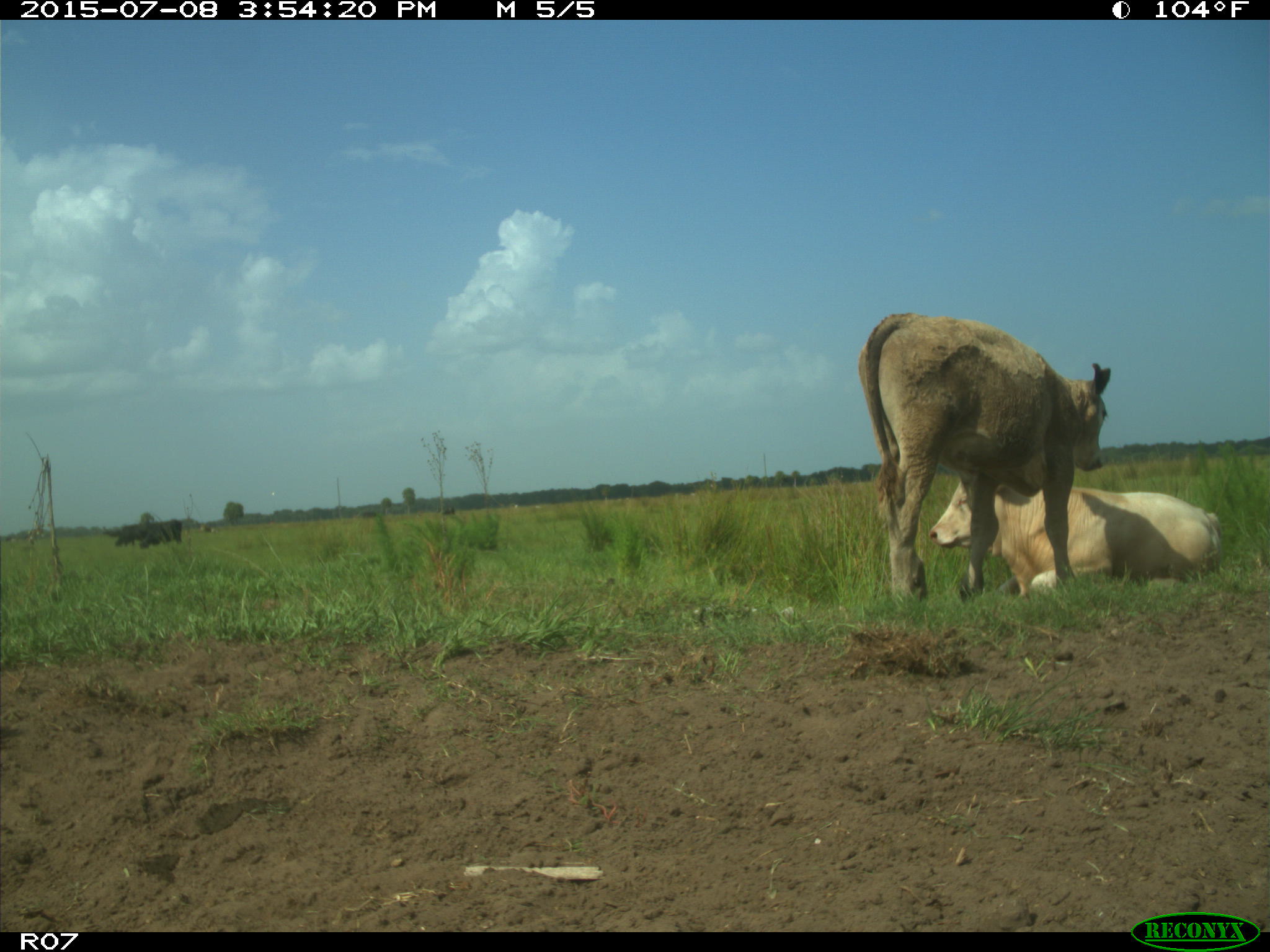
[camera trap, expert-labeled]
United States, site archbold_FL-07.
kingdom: Animalia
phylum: Chordata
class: Mammalia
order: Artiodactyla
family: Bovidae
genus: Bos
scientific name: Bos taurus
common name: domestic cow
Bos taurus (domestic cow).